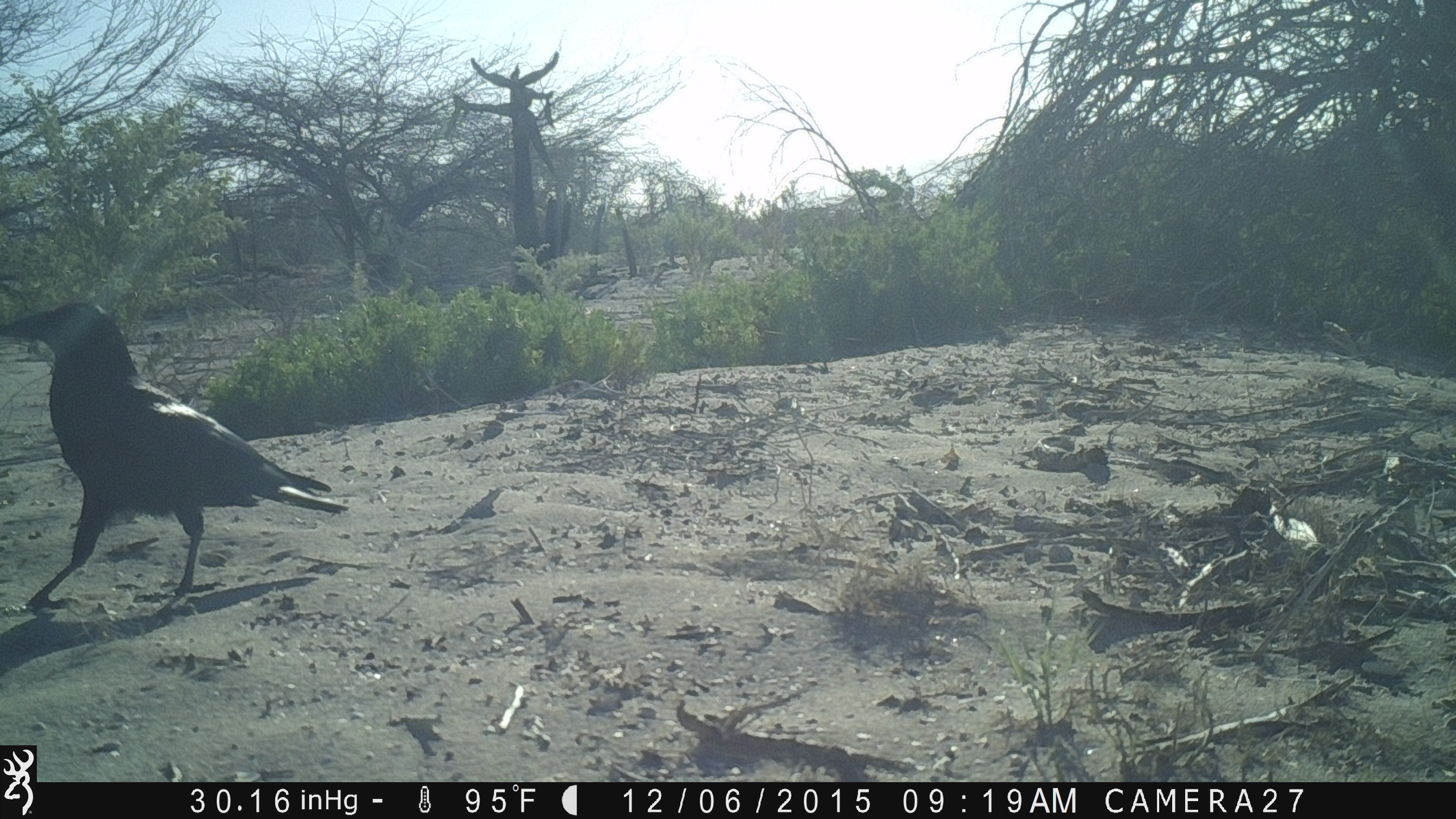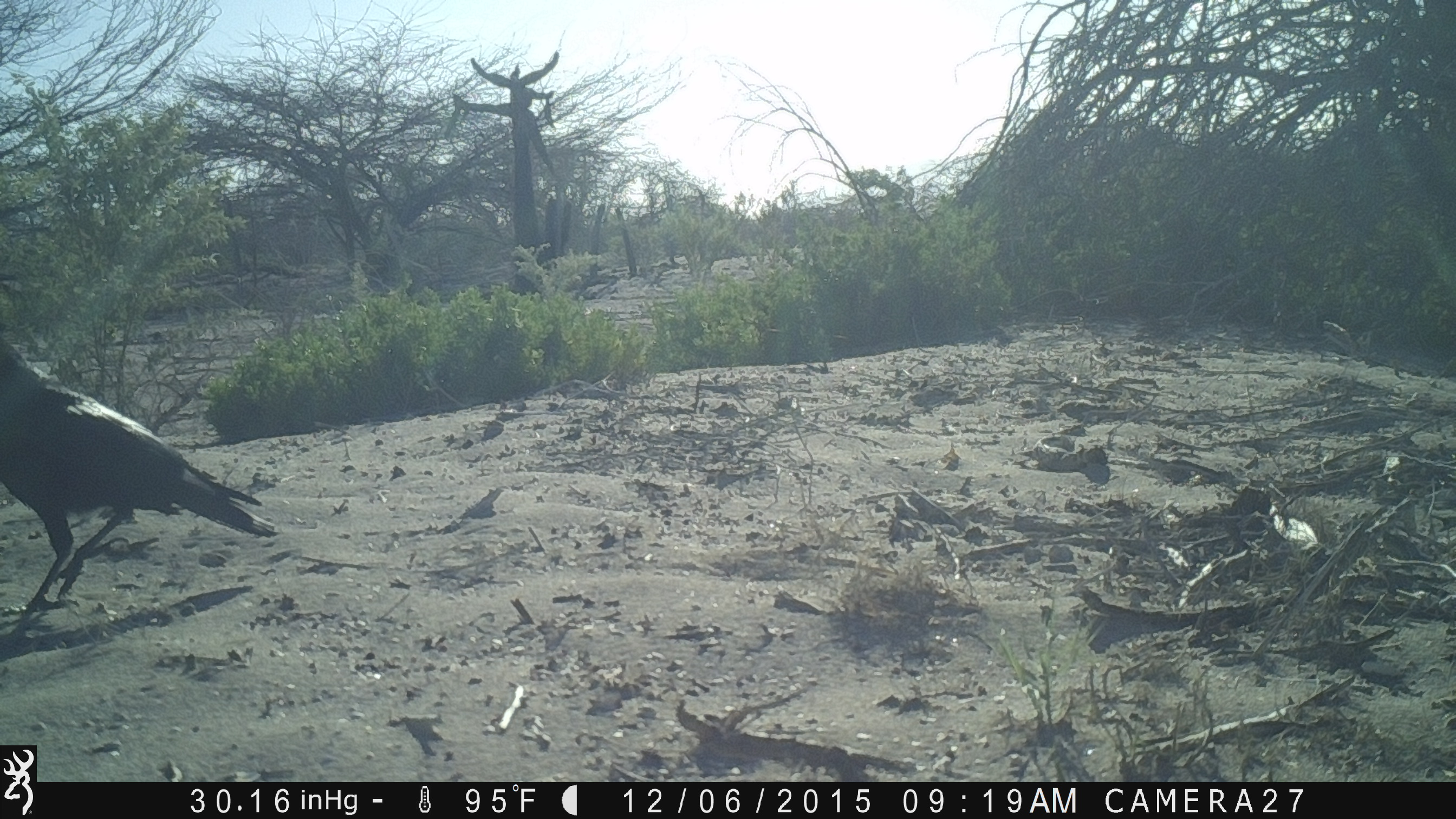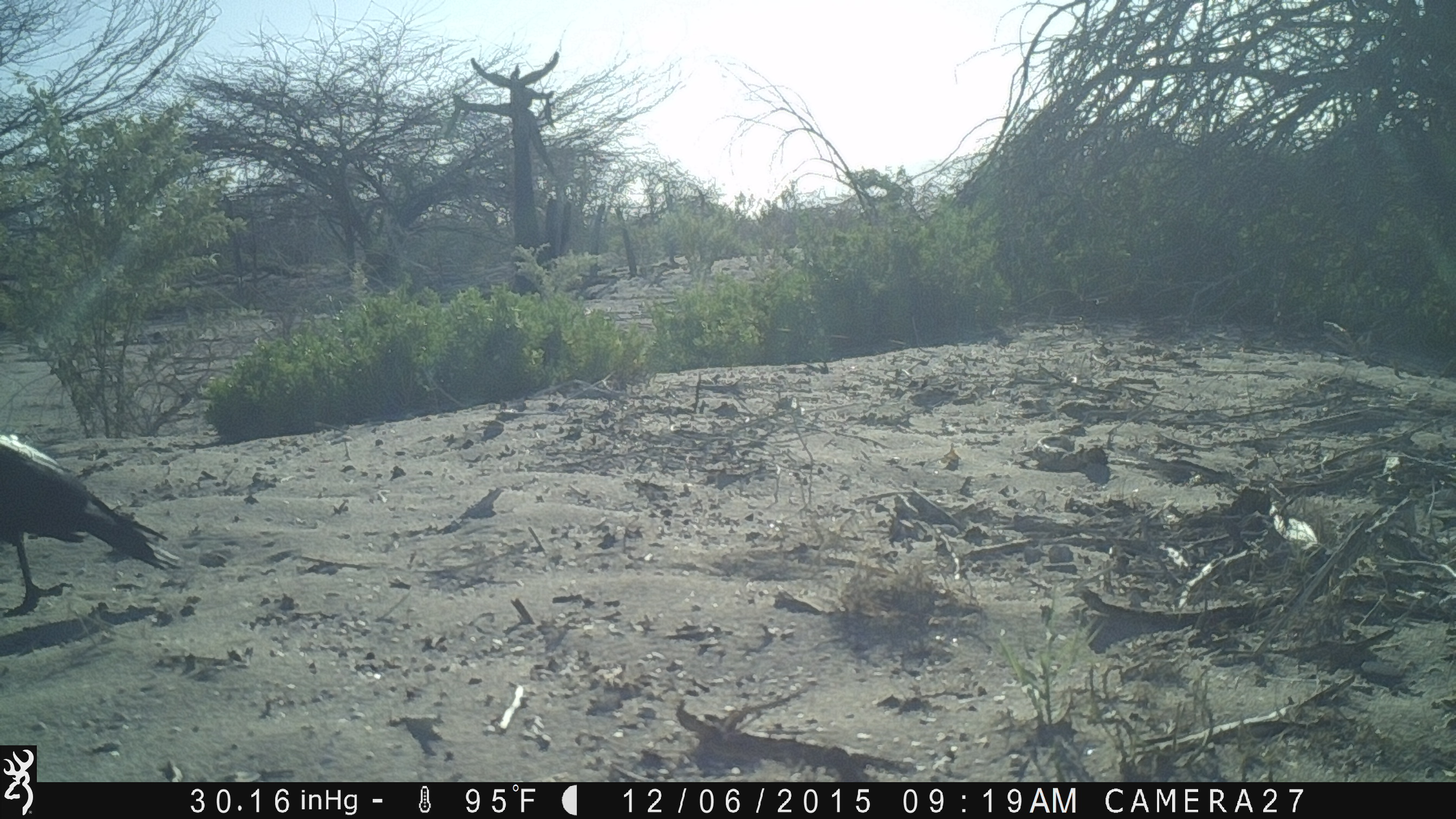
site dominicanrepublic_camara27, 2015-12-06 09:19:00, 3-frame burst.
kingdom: Animalia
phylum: Chordata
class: Aves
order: Passeriformes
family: Corvidae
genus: Corvus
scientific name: Corvus corax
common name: raven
Raven (Corvus corax).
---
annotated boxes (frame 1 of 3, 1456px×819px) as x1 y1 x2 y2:
raven: 2 297 347 613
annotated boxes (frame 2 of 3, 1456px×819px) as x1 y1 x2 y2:
raven: 0 324 276 609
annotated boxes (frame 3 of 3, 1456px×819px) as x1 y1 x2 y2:
raven: 0 424 171 613